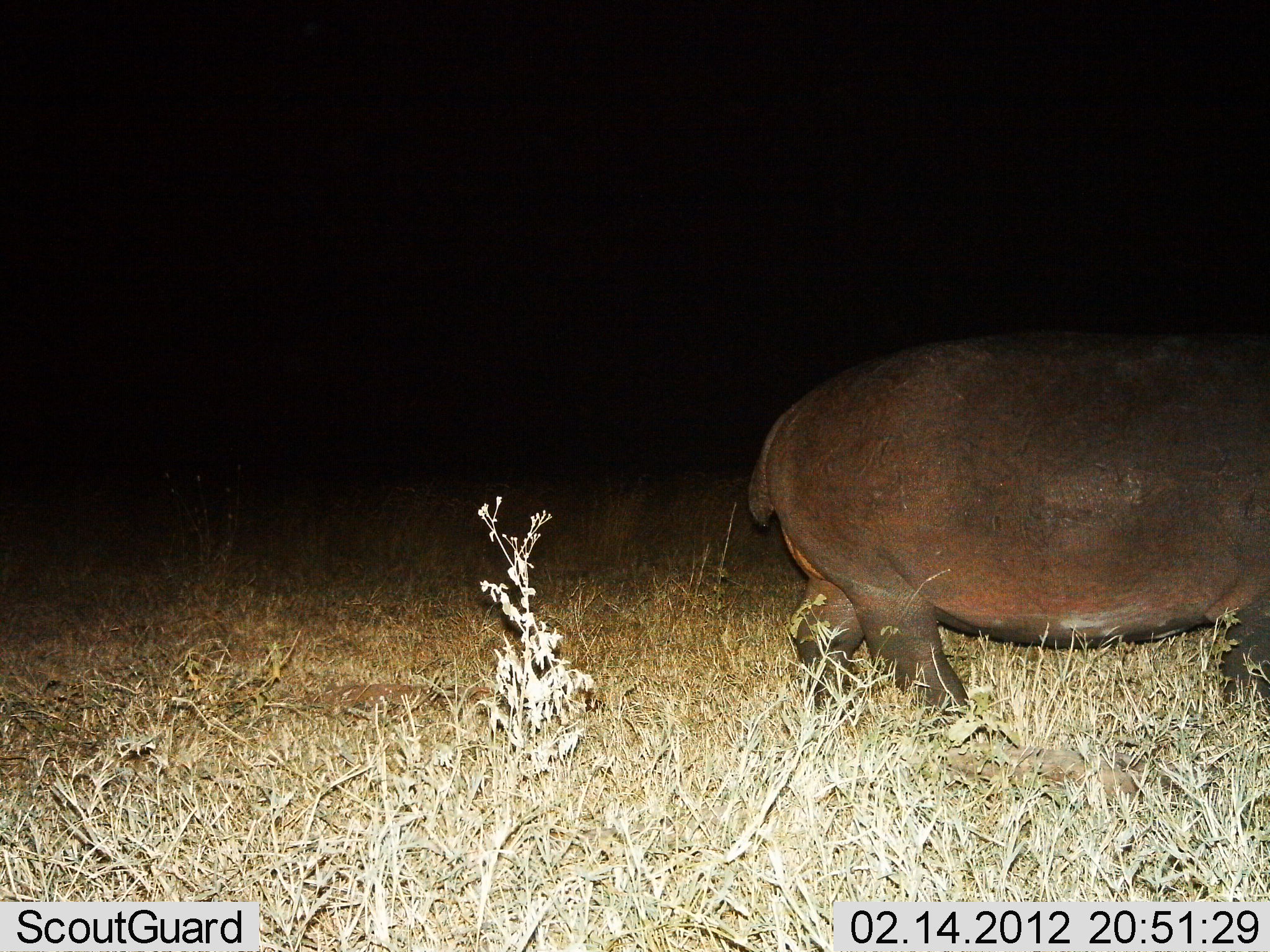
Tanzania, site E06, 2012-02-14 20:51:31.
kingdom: Animalia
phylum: Chordata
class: Mammalia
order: Artiodactyla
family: Hippopotamidae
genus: Hippopotamus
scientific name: Hippopotamus amphibius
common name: hippopotamus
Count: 1.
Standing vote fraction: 13%.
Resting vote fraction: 0%.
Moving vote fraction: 87%.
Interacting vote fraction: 0%.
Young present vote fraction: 0%.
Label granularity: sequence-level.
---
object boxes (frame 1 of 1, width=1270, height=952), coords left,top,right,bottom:
animal: 750,328,1269,741